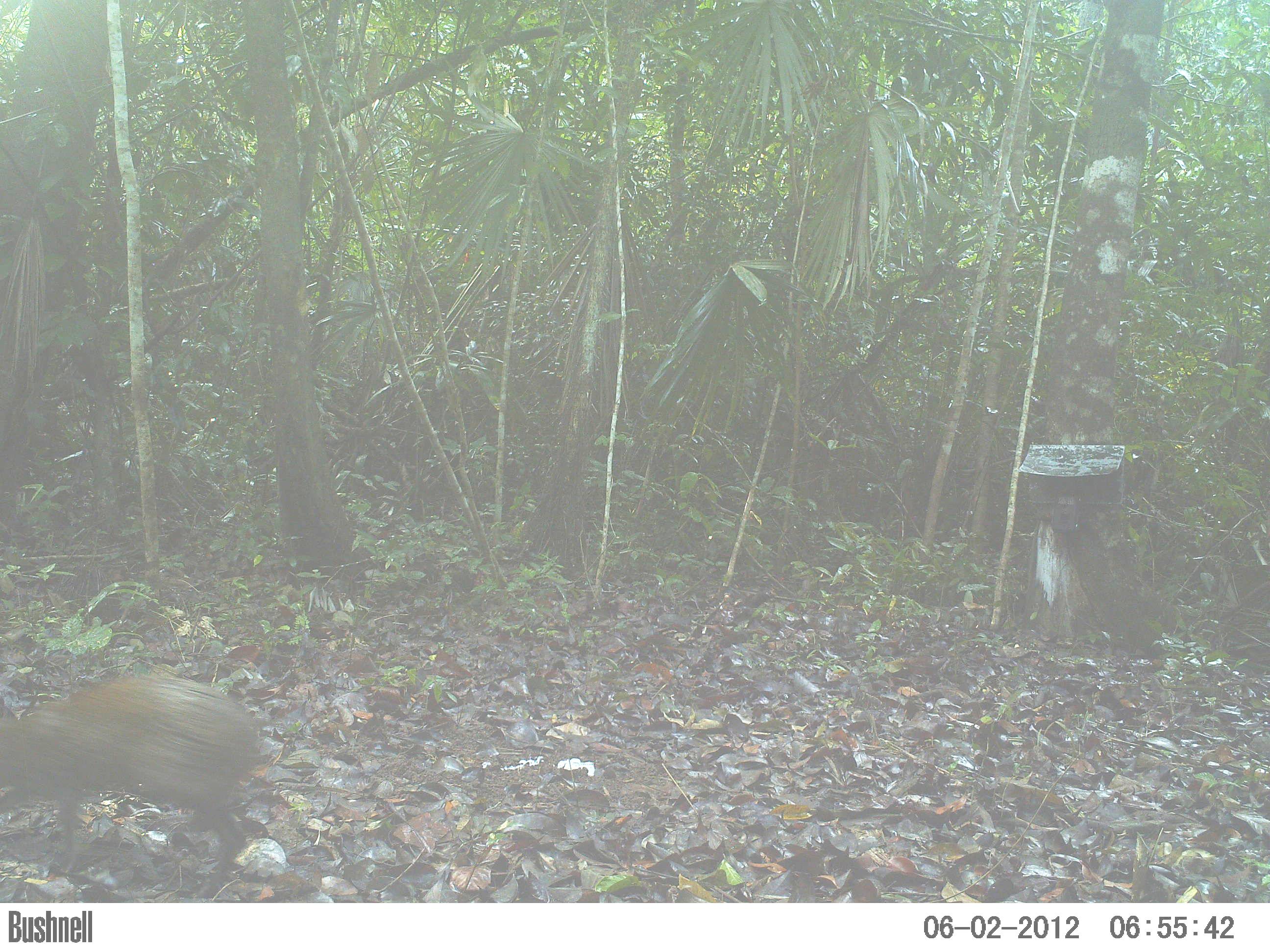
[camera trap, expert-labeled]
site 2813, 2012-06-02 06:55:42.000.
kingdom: Animalia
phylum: Chordata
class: Mammalia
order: Rodentia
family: Dasyproctidae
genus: Dasyprocta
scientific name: Dasyprocta punctata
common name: central american agouti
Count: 1.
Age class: adult.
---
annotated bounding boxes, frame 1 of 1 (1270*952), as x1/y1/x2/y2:
dasyprocta punctata: 0/671/269/899